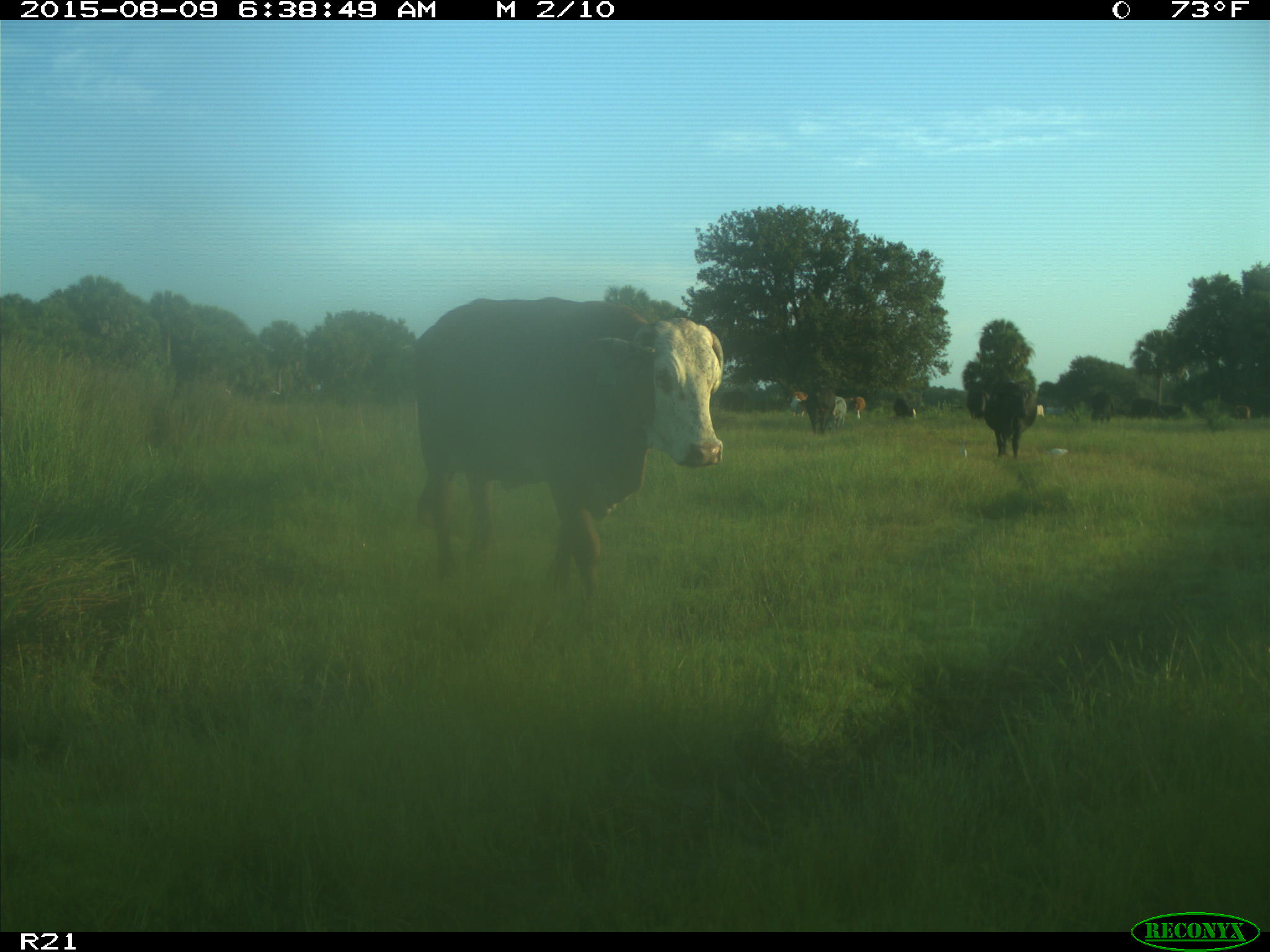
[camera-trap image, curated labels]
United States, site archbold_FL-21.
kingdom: Animalia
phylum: Chordata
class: Mammalia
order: Artiodactyla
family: Bovidae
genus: Bos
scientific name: Bos taurus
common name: domestic cow